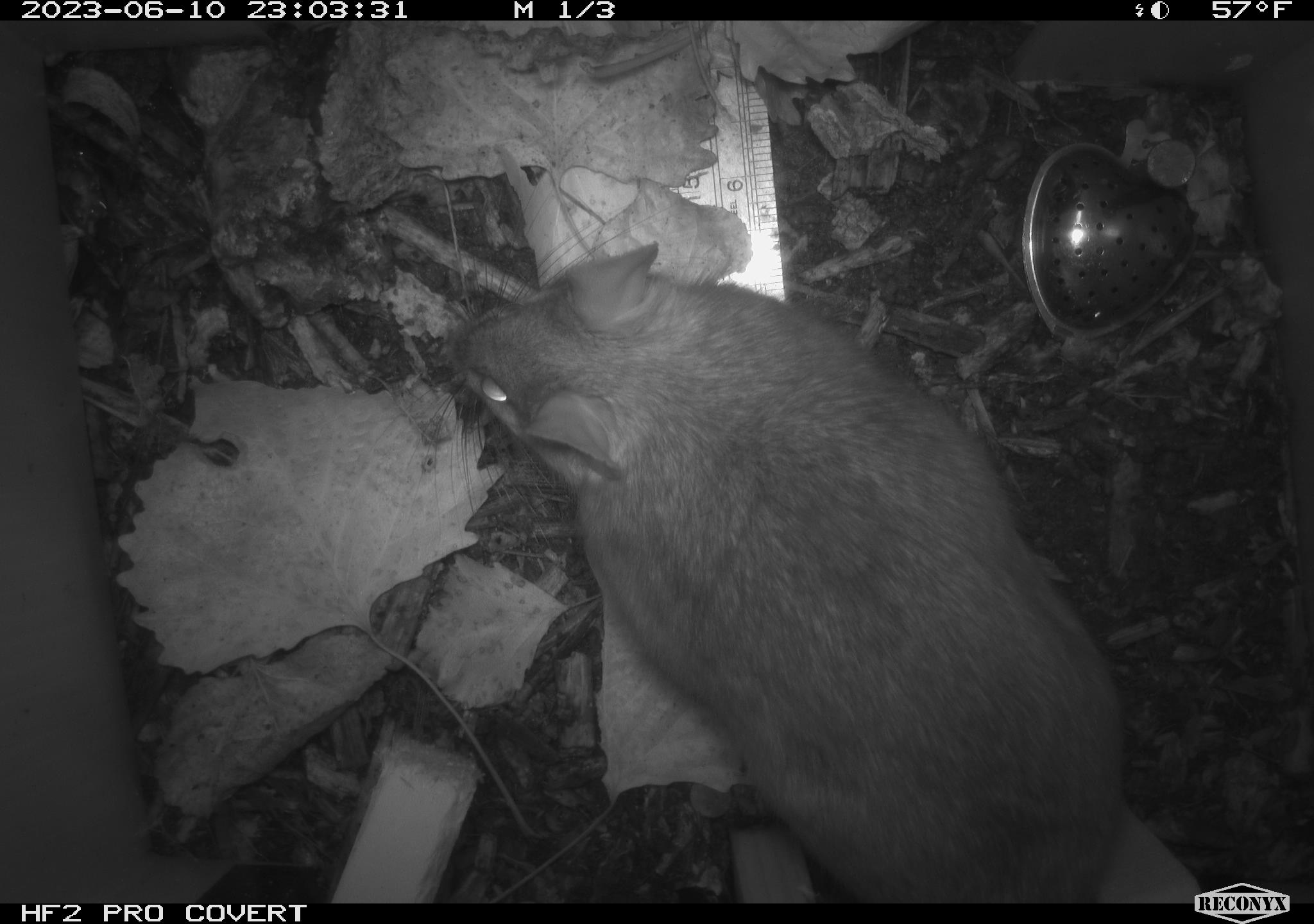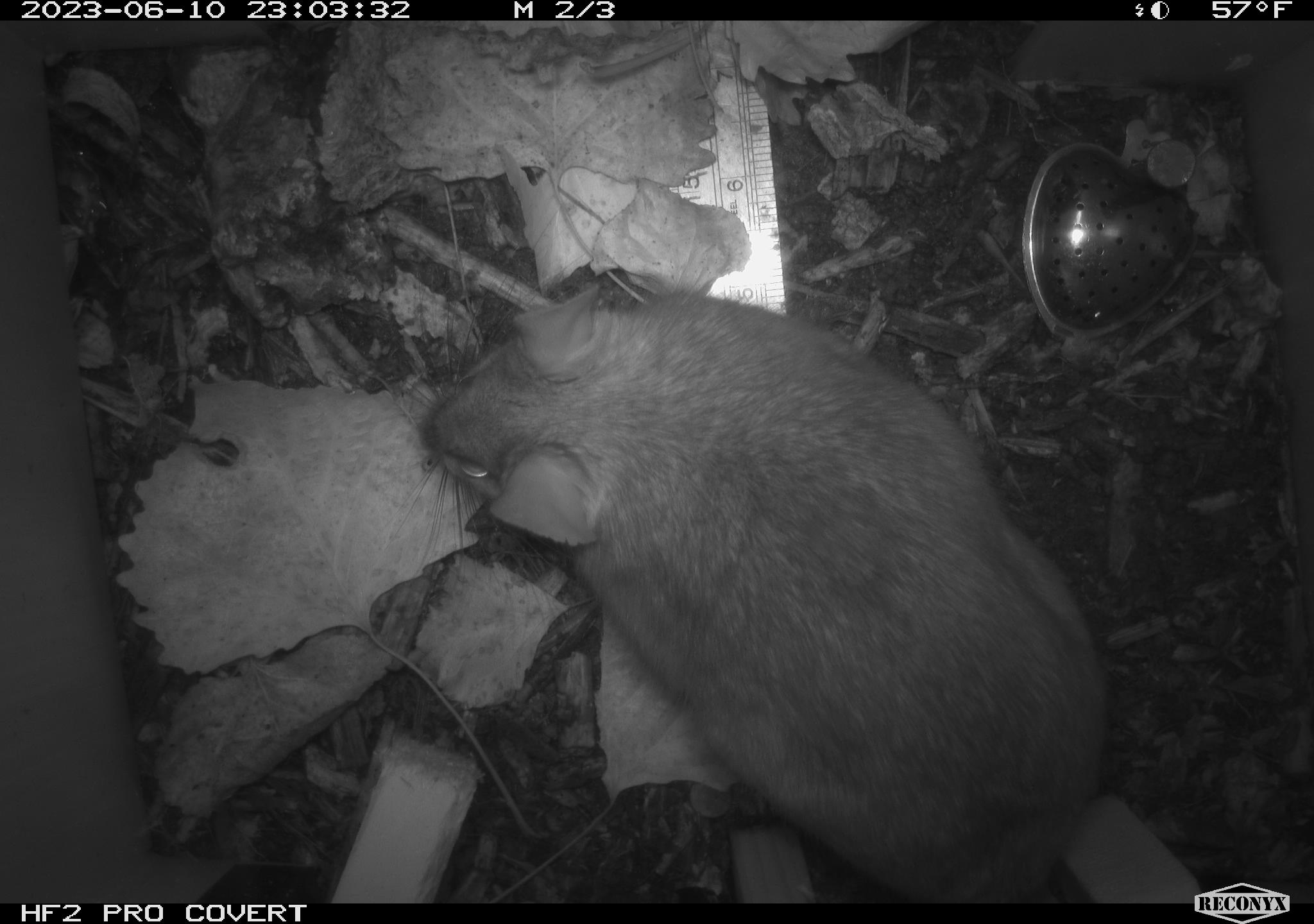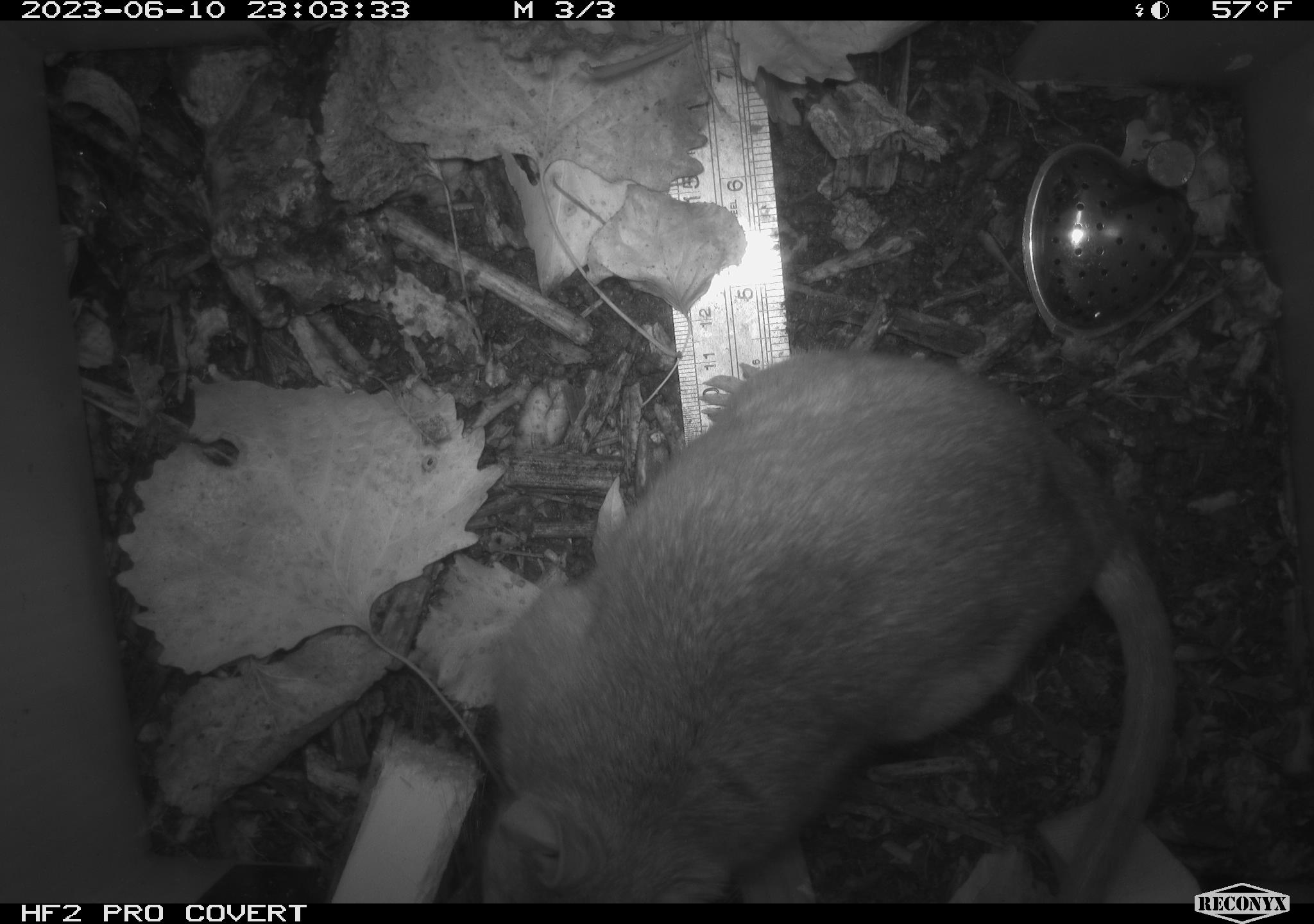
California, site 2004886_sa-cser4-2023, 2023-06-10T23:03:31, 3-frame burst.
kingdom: Animalia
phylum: Chordata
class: Mammalia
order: Rodentia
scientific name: Rodentia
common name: woodrat or rat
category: woodrat or rat species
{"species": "woodrat or rat species (woodrat or rat) (Rodentia)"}